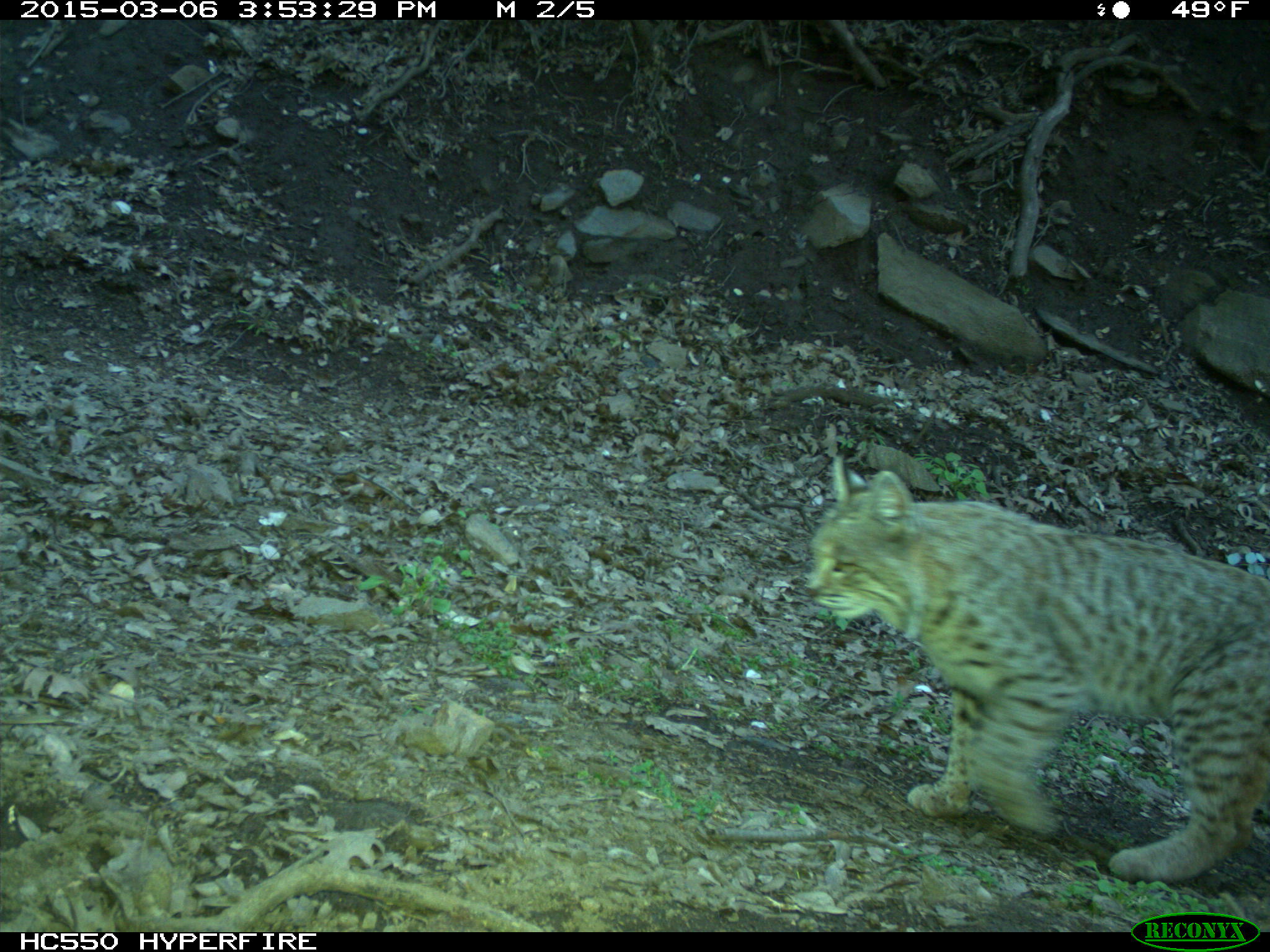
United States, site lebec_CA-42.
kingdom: Animalia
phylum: Chordata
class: Mammalia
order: Carnivora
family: Felidae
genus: Lynx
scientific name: Lynx rufus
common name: bobcat